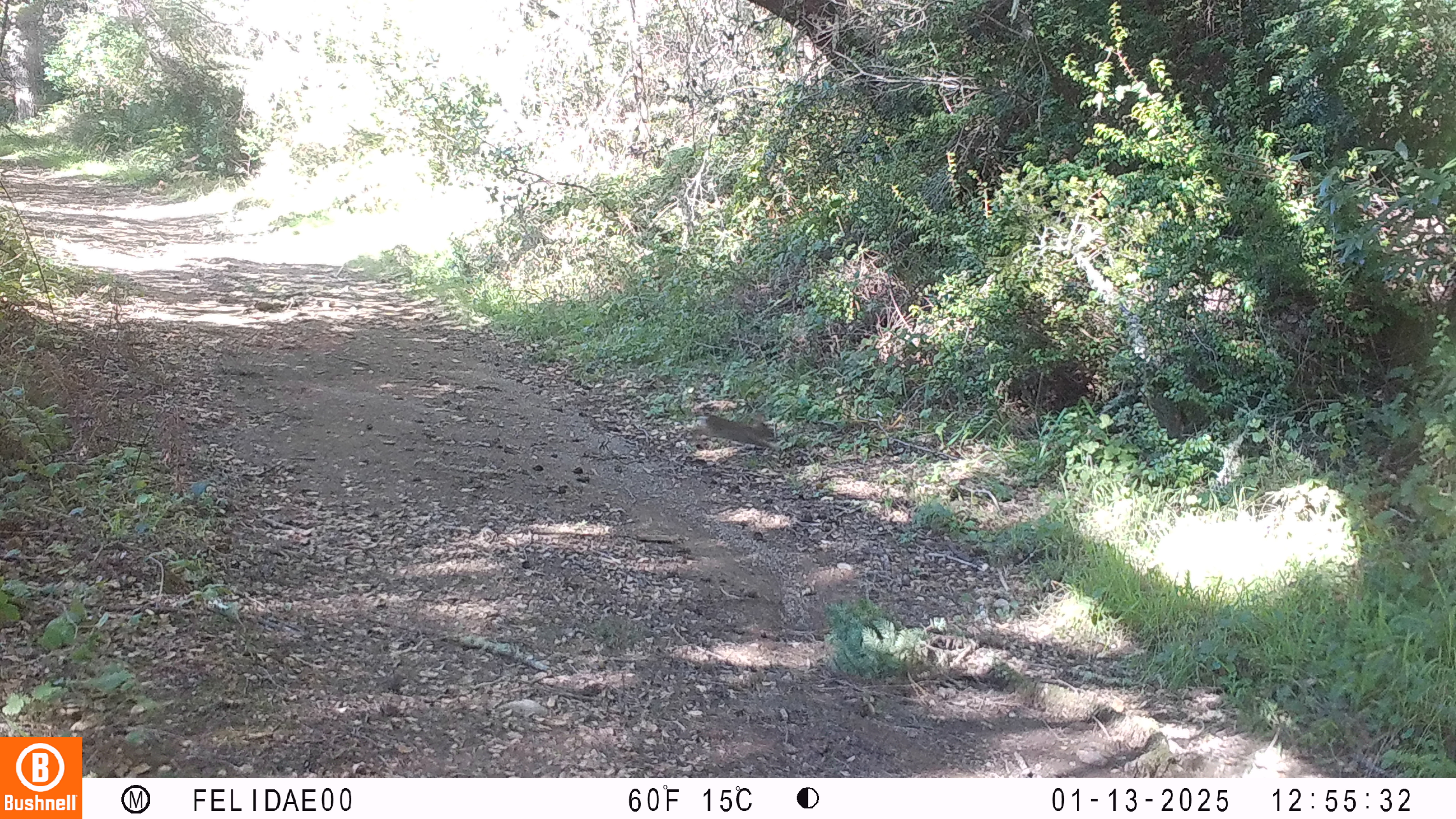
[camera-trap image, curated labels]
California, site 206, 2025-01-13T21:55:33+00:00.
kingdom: Animalia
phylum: Chordata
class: Mammalia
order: Lagomorpha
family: Leporidae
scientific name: Leporidae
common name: rabbit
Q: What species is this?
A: Rabbit (Leporidae).